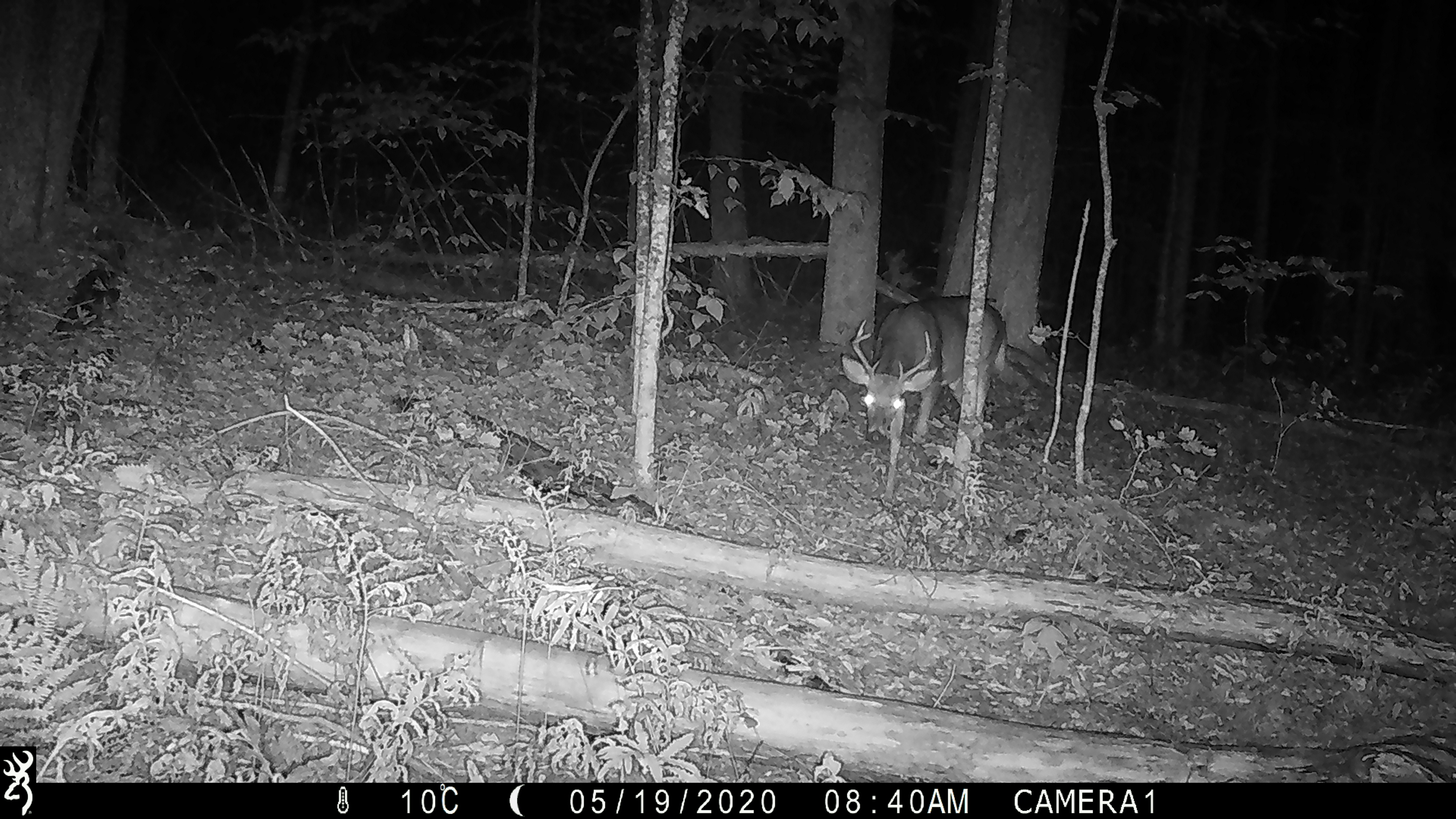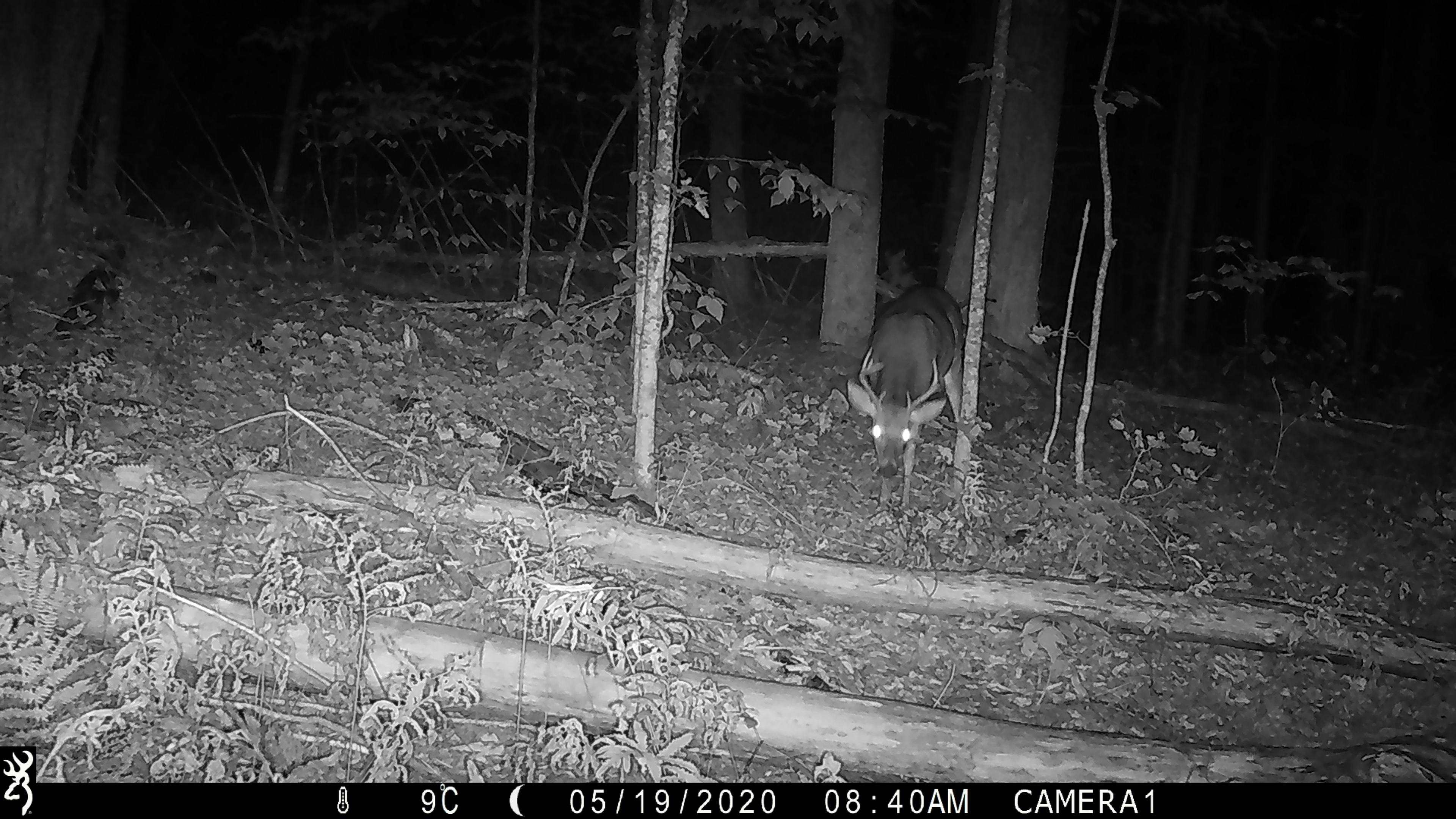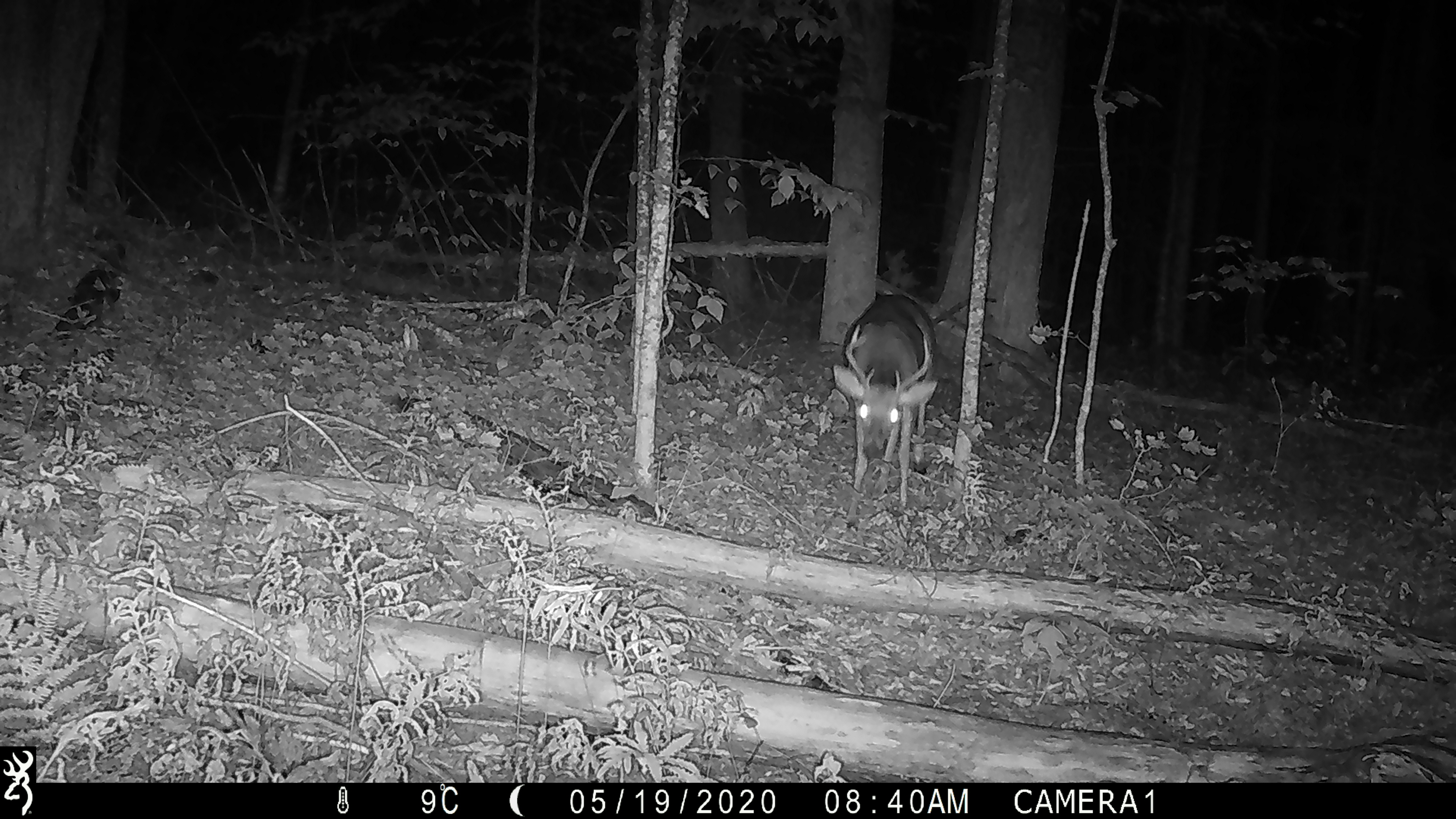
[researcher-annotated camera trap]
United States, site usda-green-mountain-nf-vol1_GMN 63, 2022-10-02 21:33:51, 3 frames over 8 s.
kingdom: Animalia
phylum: Chordata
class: Mammalia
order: Artiodactyla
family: Cervidae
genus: Odocoileus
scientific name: Odocoileus virginianus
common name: white-tailed deer